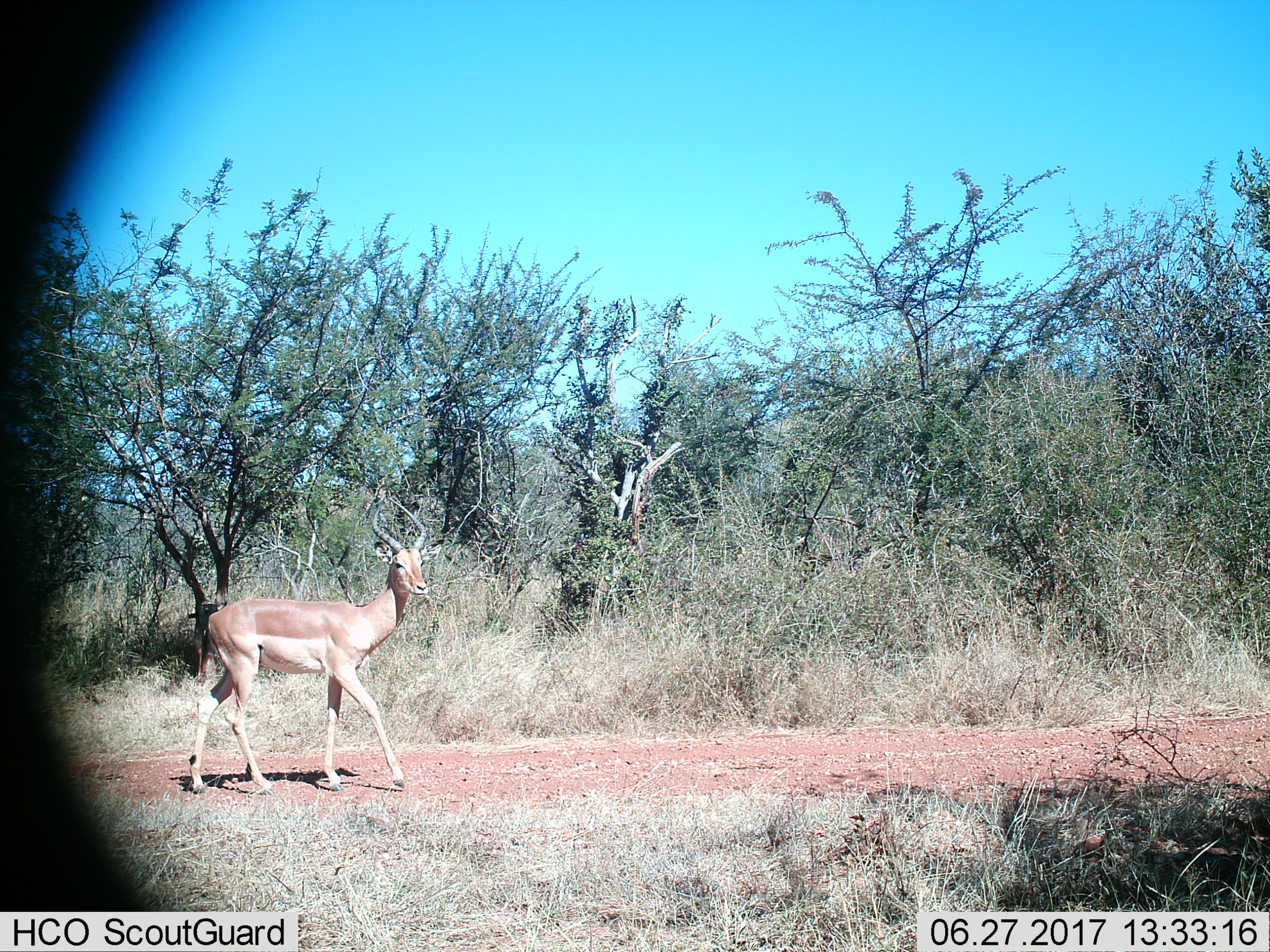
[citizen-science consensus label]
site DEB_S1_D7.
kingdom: Animalia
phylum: Chordata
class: Mammalia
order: Artiodactyla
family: Bovidae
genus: Aepyceros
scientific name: Aepyceros melampus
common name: impala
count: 1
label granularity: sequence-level